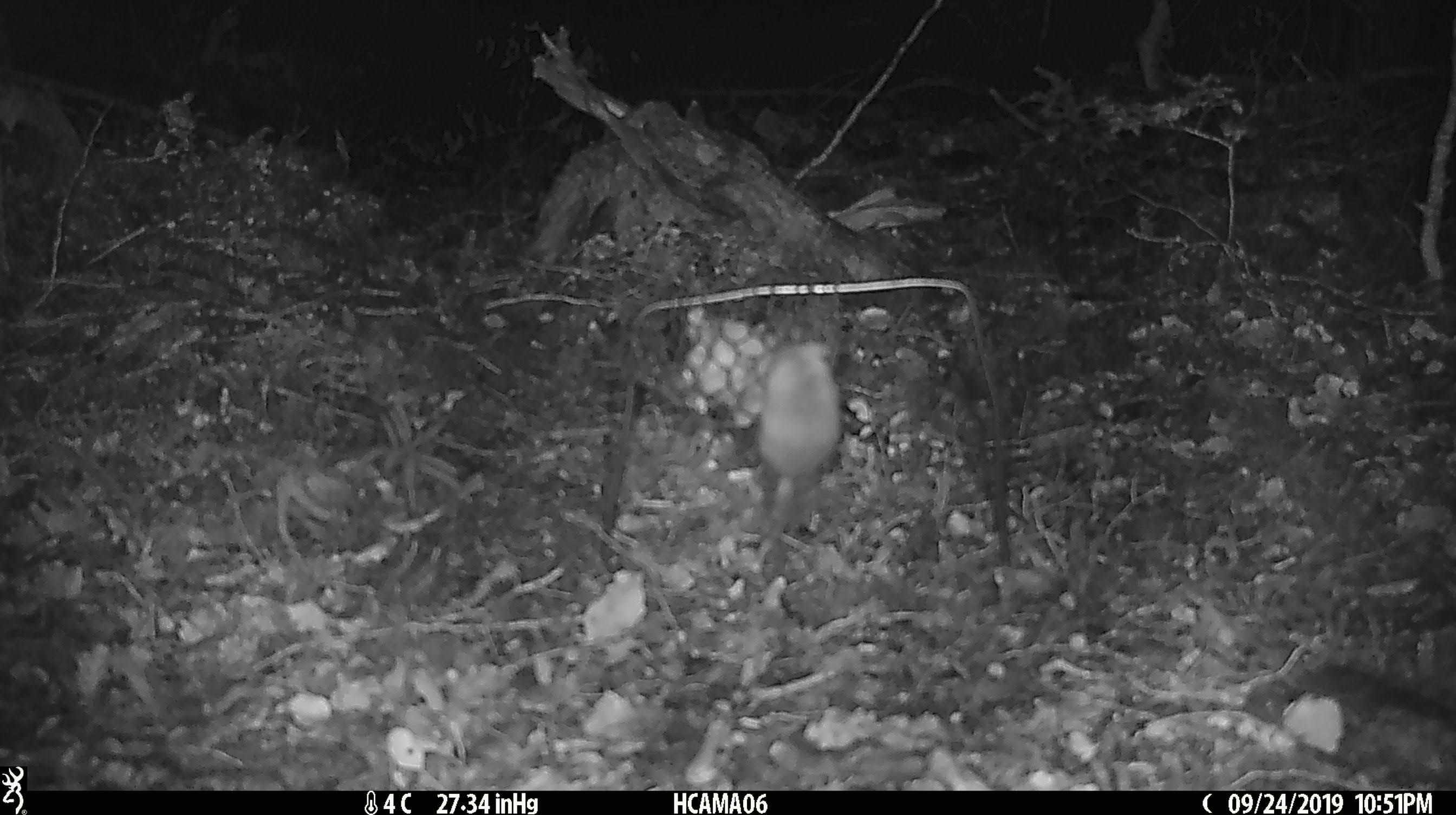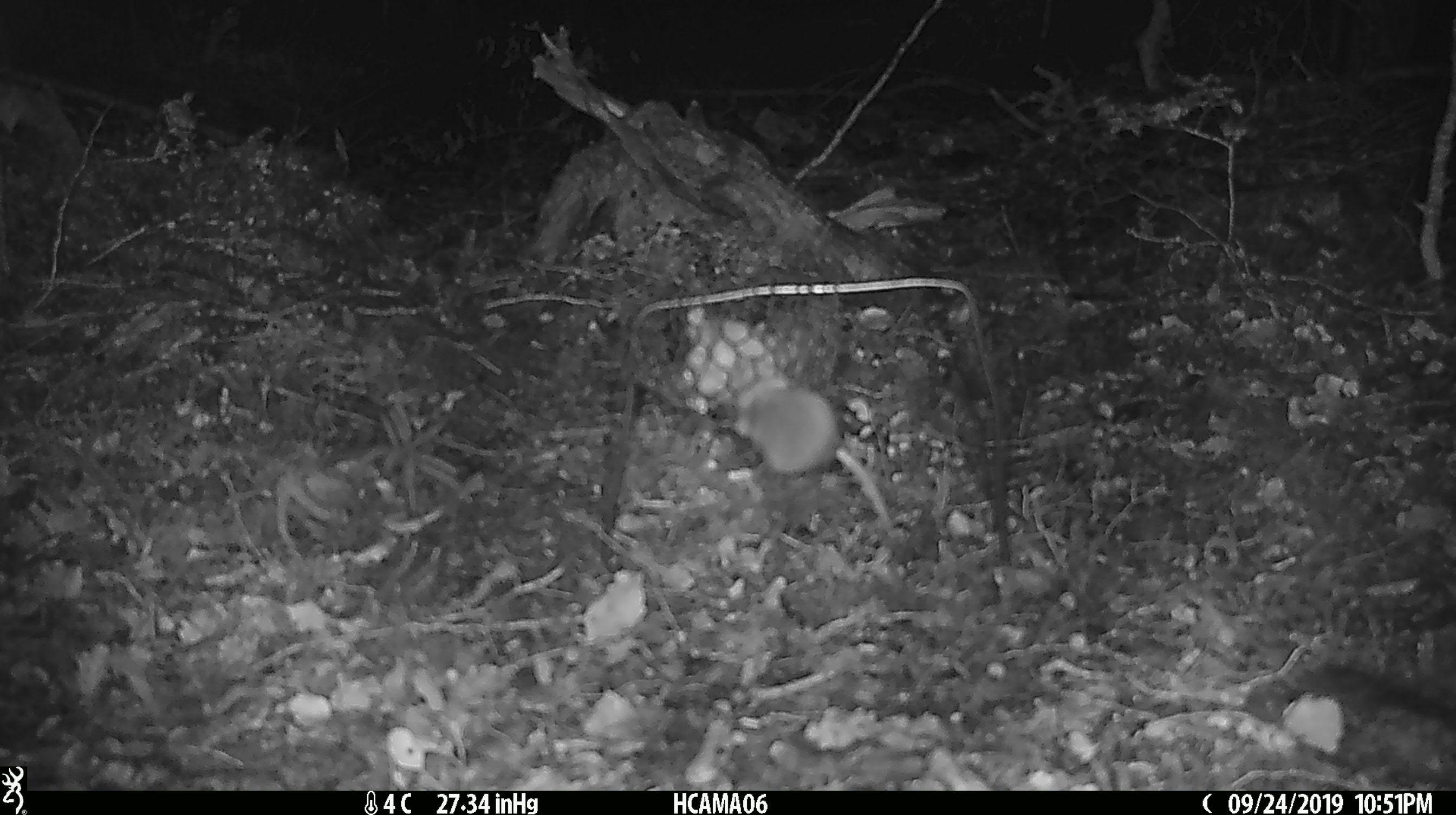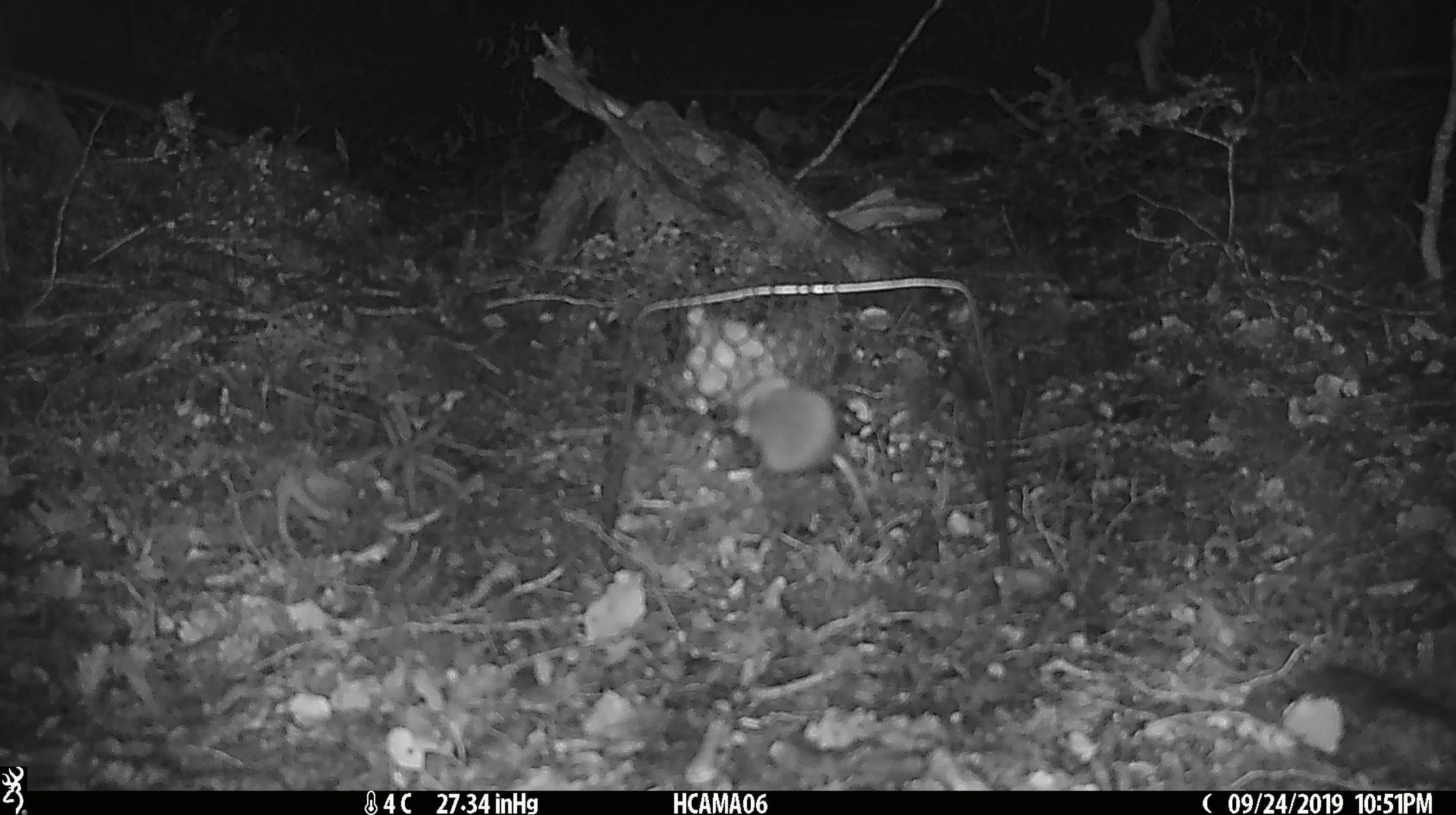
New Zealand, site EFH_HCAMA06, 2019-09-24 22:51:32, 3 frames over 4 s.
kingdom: Animalia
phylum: Chordata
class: Mammalia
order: Rodentia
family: Muridae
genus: Mus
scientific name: Mus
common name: mouse